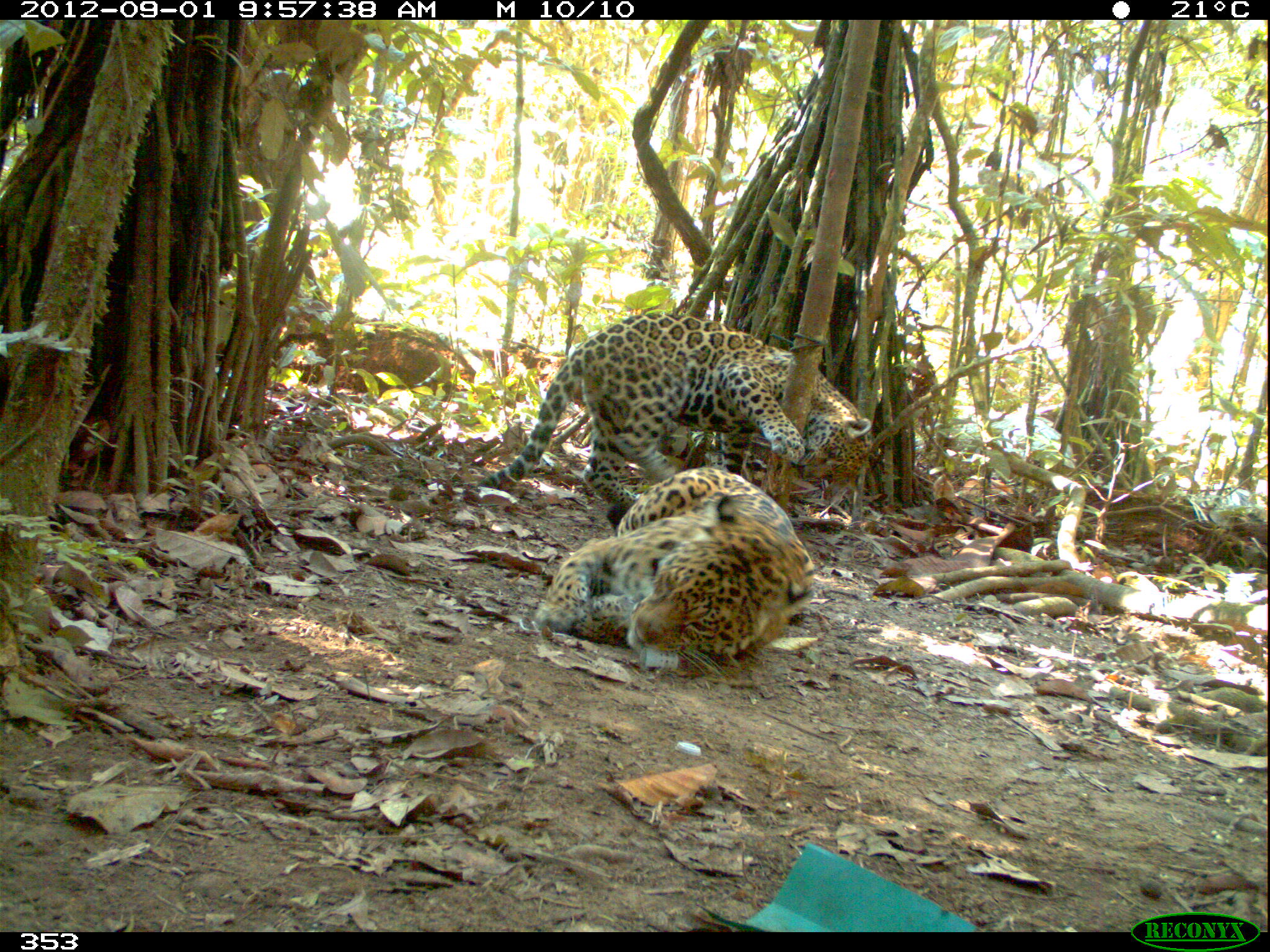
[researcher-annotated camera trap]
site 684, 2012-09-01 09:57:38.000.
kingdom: Animalia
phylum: Chordata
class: Mammalia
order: Carnivora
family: Felidae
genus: Panthera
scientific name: Panthera onca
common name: jaguar